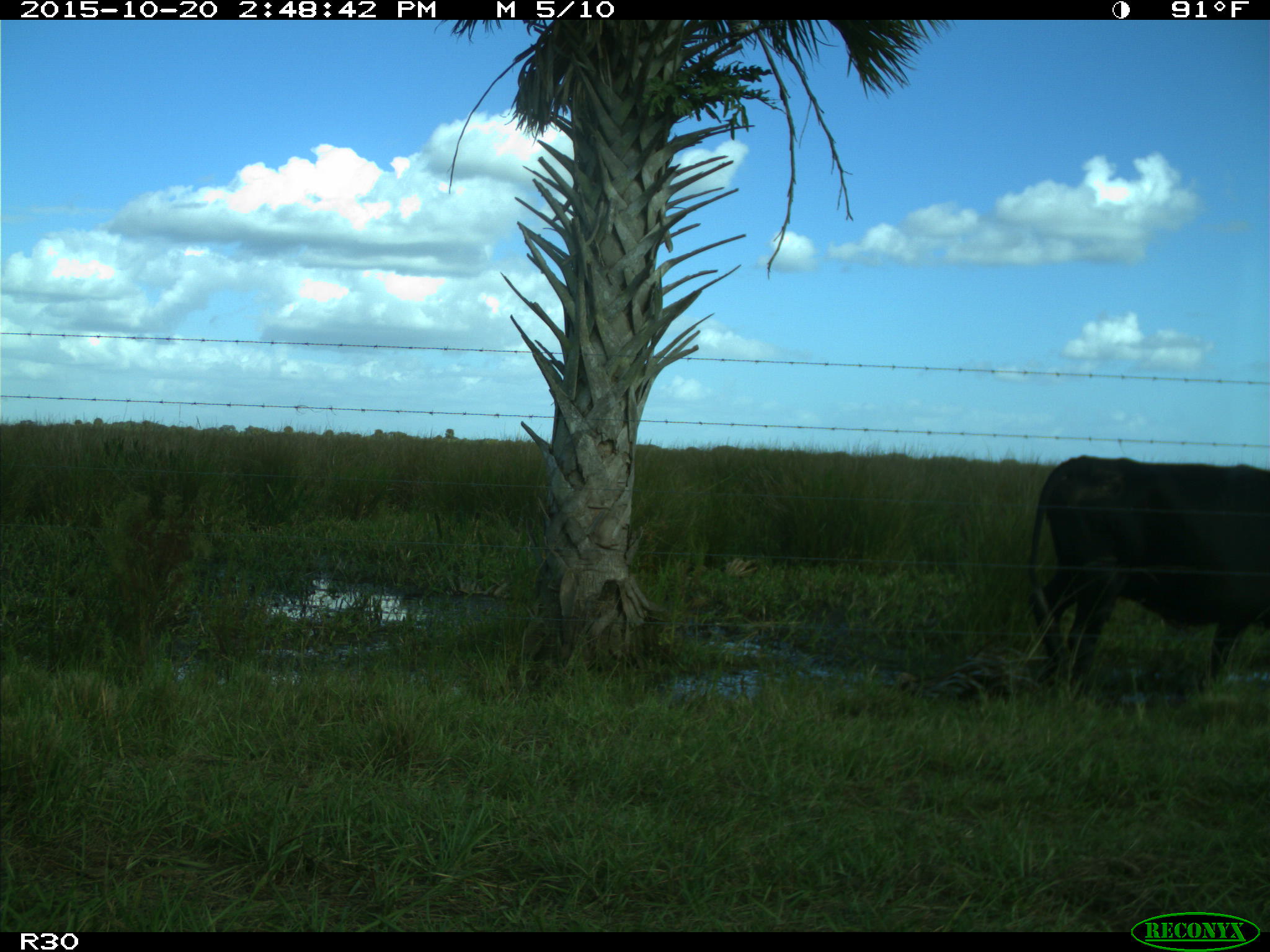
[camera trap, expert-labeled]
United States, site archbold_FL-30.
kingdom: Animalia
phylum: Chordata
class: Mammalia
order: Artiodactyla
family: Bovidae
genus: Bos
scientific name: Bos taurus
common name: domestic cow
Bos taurus (domestic cow).